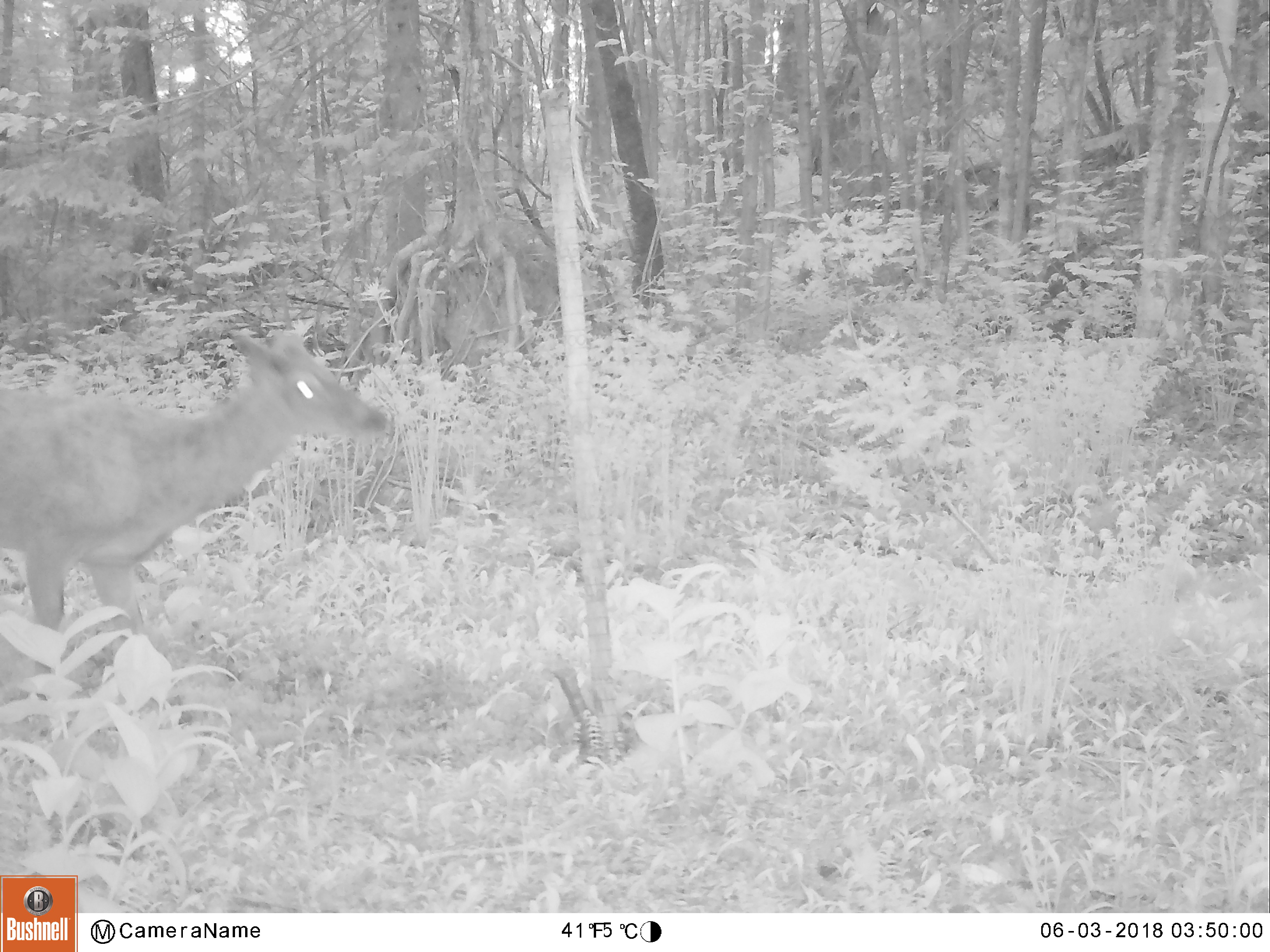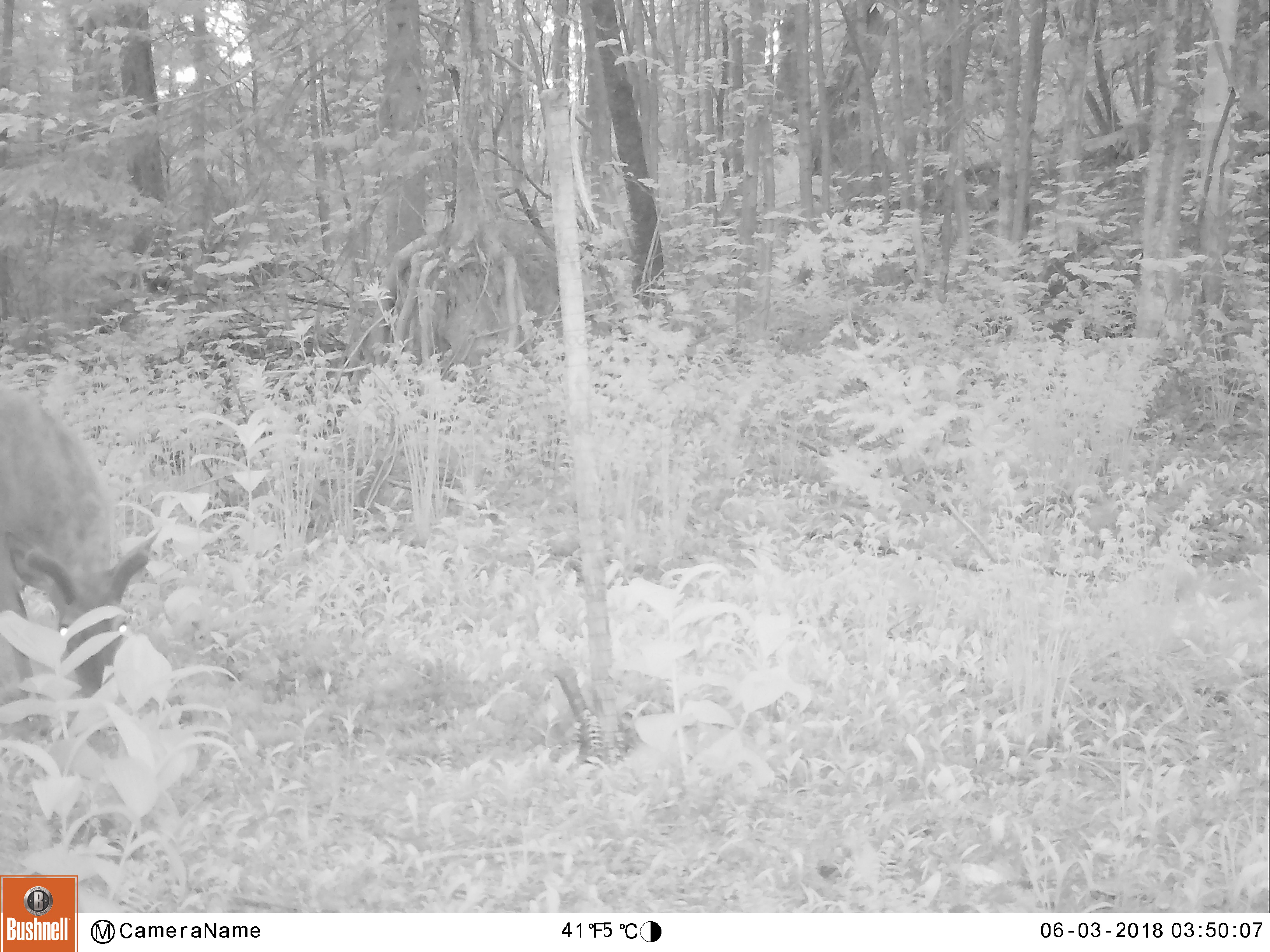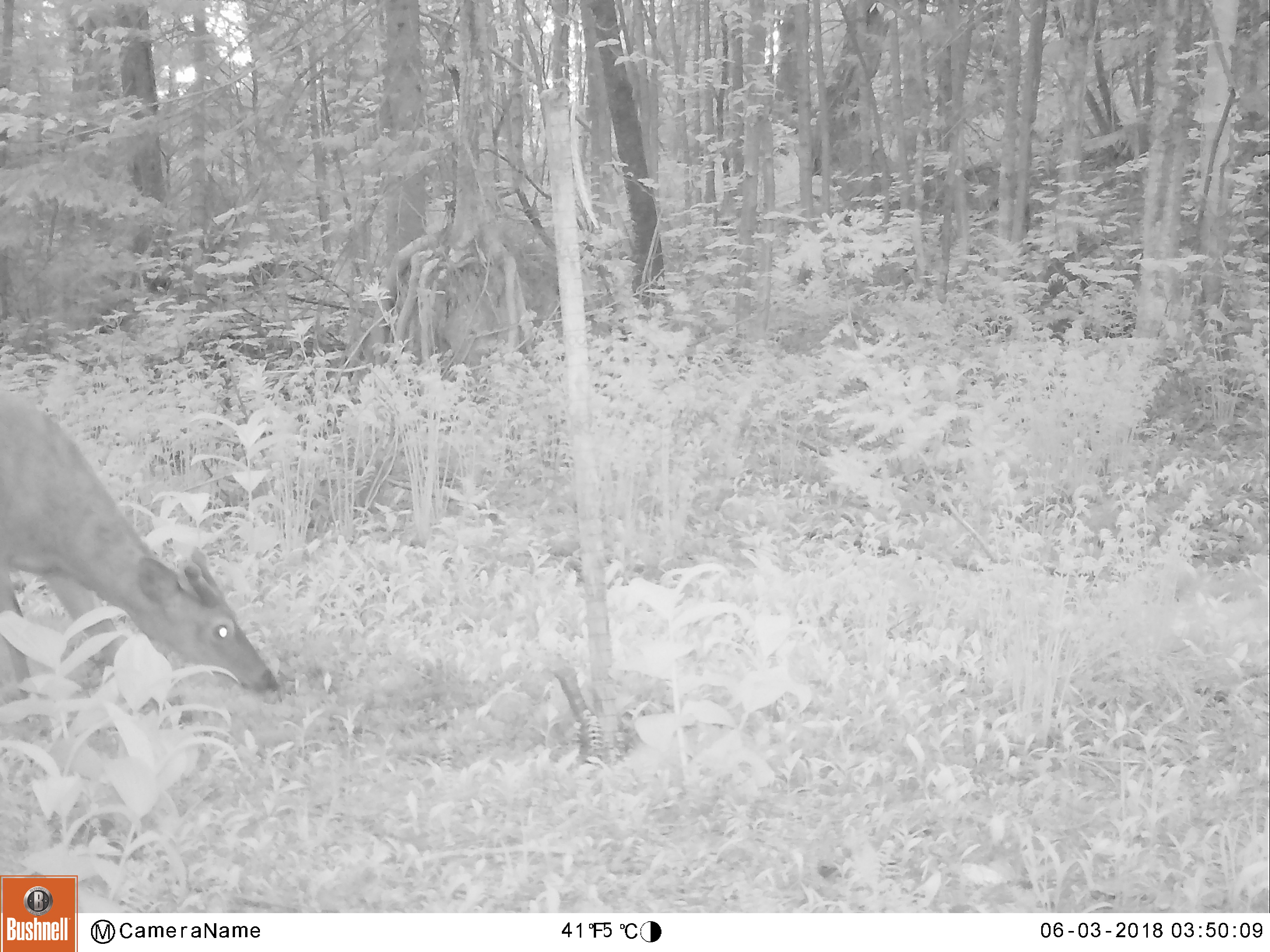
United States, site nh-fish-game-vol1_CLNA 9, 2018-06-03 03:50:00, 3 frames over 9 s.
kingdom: Animalia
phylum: Chordata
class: Mammalia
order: Artiodactyla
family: Cervidae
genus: Odocoileus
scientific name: Odocoileus virginianus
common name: white-tailed deer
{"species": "white-tailed deer (Odocoileus virginianus)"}